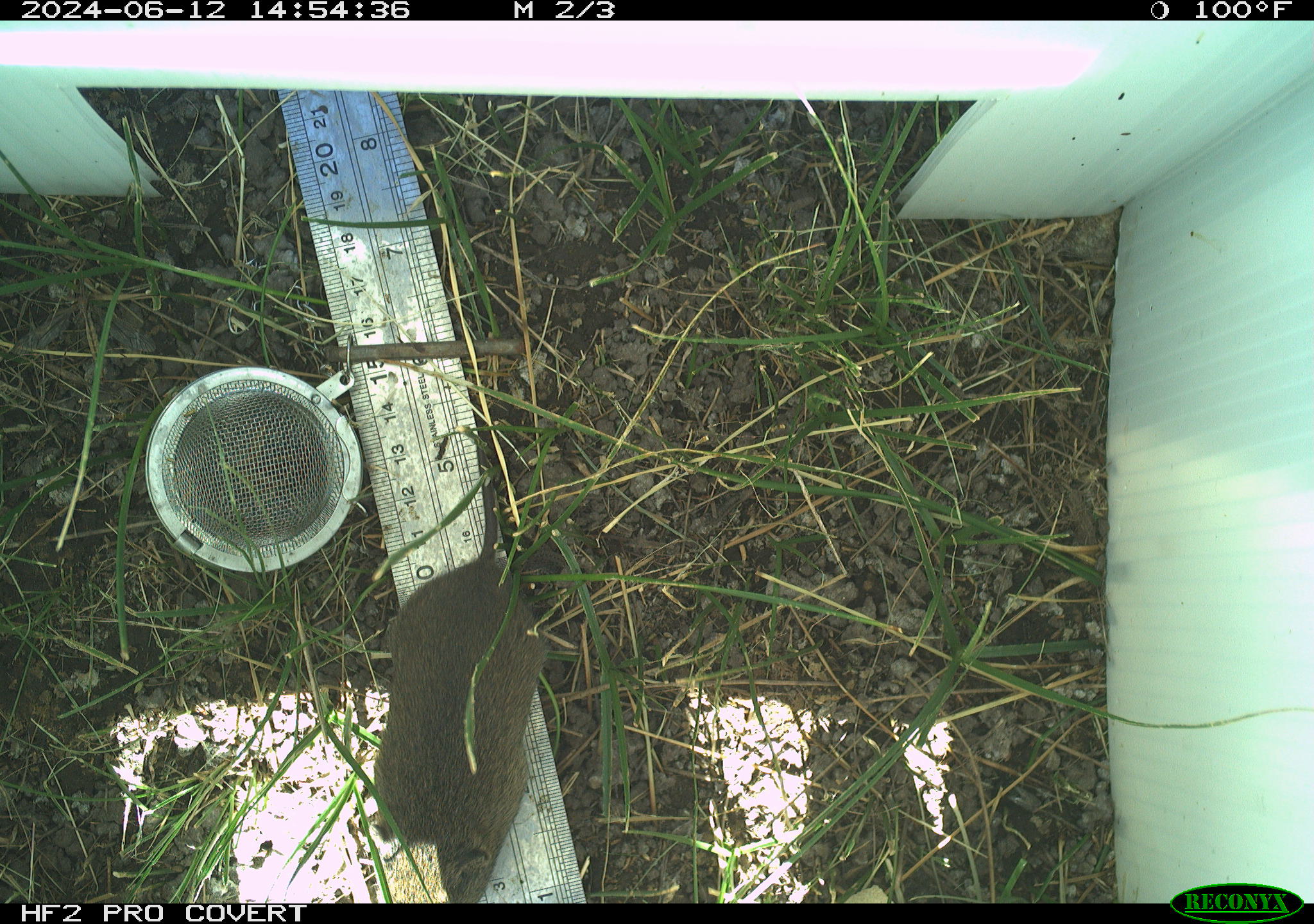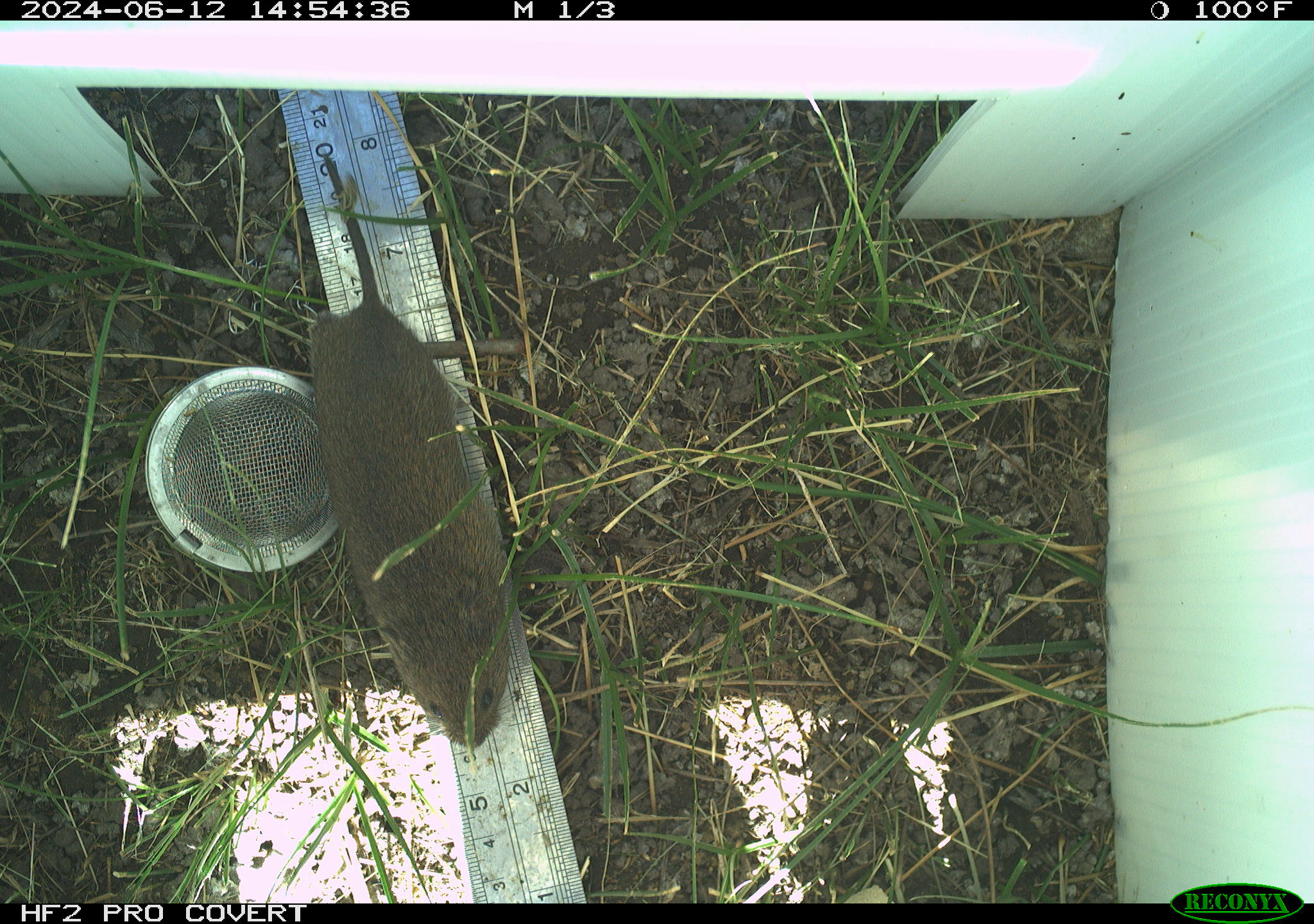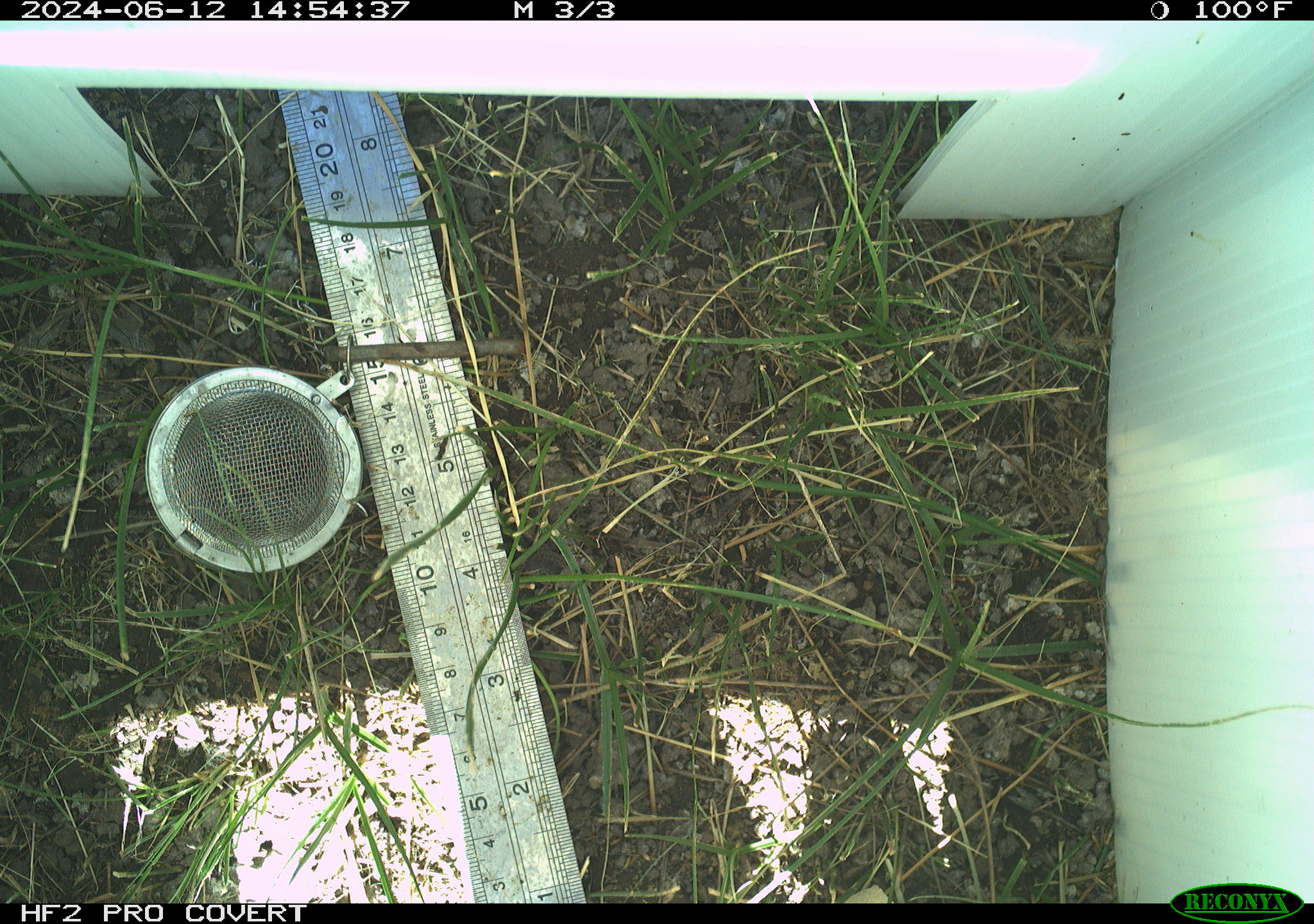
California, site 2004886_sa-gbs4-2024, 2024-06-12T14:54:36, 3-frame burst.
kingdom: Animalia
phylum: Chordata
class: Mammalia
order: Rodentia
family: Cricetidae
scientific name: Arvicolinae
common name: voles, lemmings, and muskrats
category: arvicolinae subfamily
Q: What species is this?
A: Arvicolinae subfamily (voles, lemmings, and muskrats) (Arvicolinae).